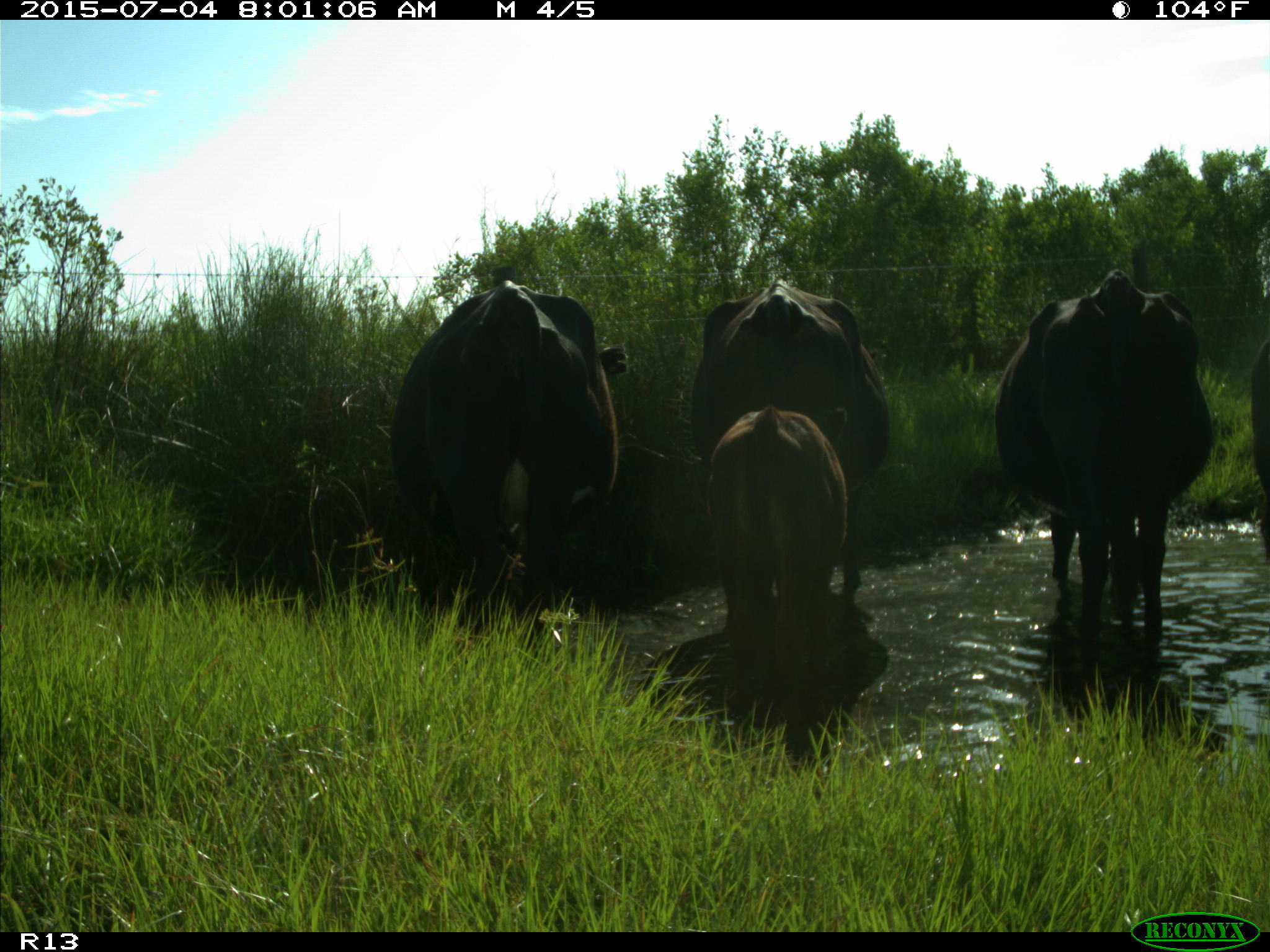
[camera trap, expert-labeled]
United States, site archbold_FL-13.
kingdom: Animalia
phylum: Chordata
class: Mammalia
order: Artiodactyla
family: Bovidae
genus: Bos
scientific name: Bos taurus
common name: domestic cow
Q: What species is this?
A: Bos taurus (domestic cow).